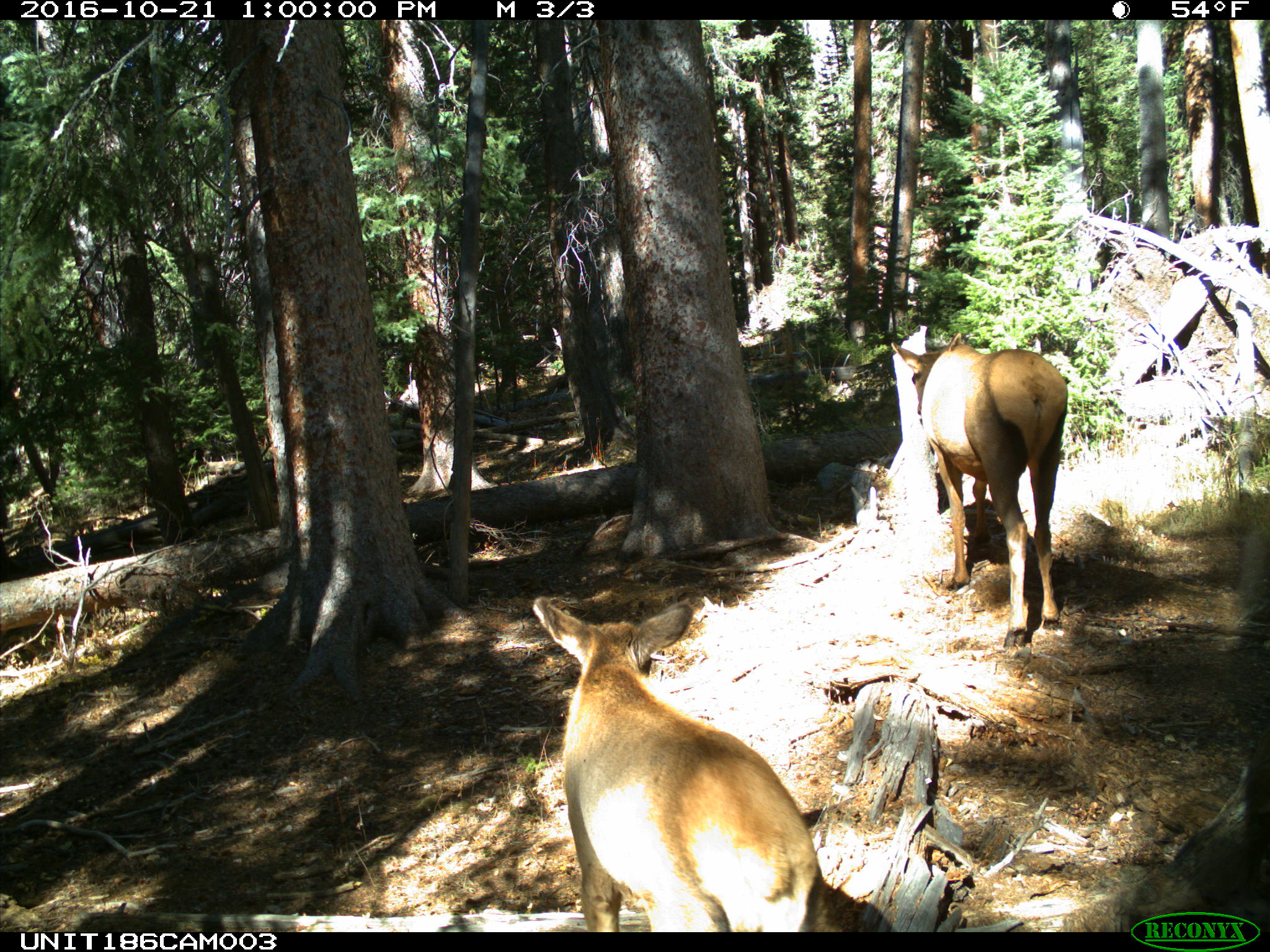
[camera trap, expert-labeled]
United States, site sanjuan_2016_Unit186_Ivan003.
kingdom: Animalia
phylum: Chordata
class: Mammalia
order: Artiodactyla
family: Cervidae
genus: Cervus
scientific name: Cervus elaphus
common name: red deer